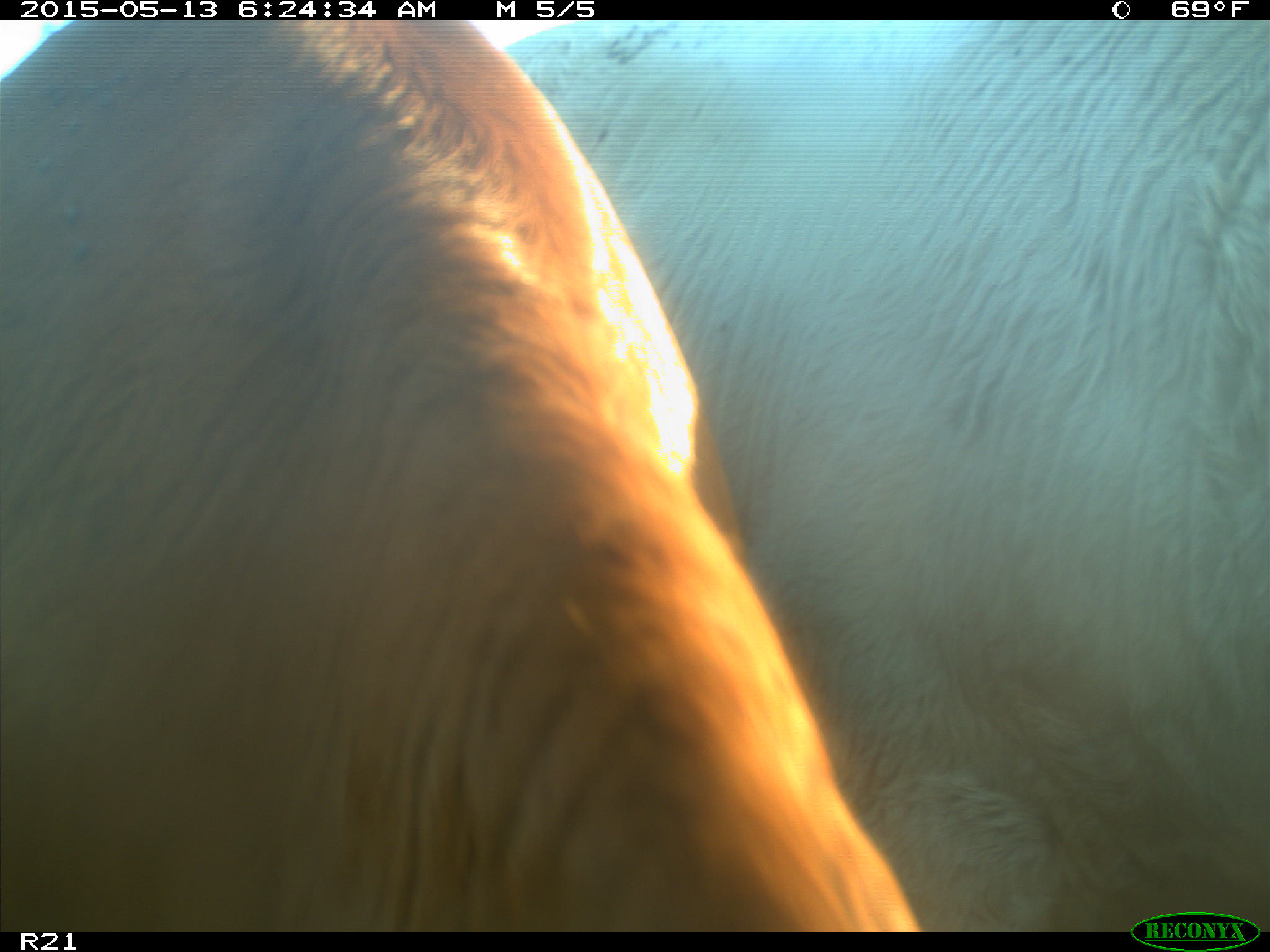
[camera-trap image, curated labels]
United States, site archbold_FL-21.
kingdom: Animalia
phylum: Chordata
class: Mammalia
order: Artiodactyla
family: Bovidae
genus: Bos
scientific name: Bos taurus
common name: domestic cow